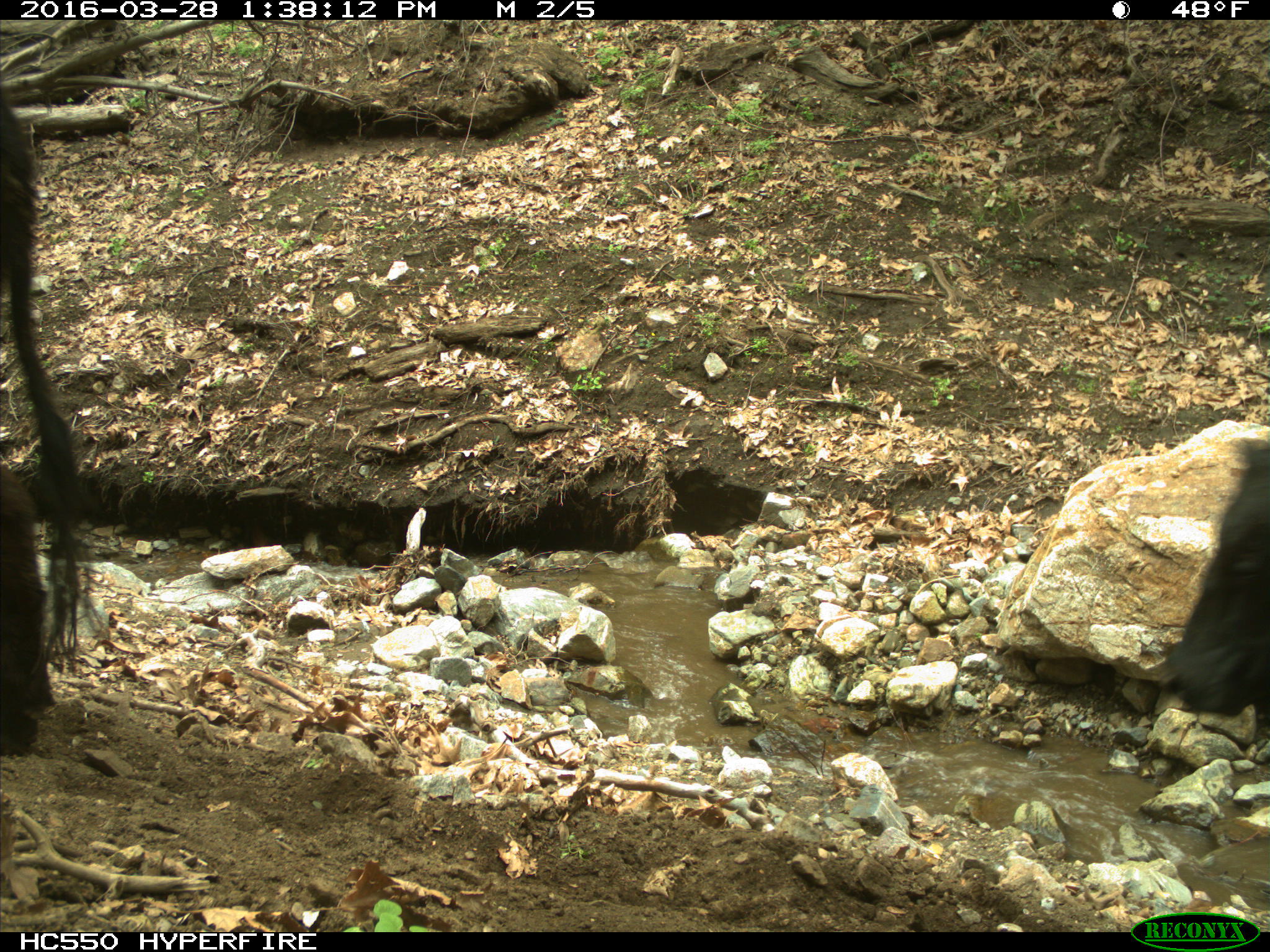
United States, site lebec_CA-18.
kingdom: Animalia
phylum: Chordata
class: Mammalia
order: Artiodactyla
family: Bovidae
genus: Bos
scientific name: Bos taurus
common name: domestic cow